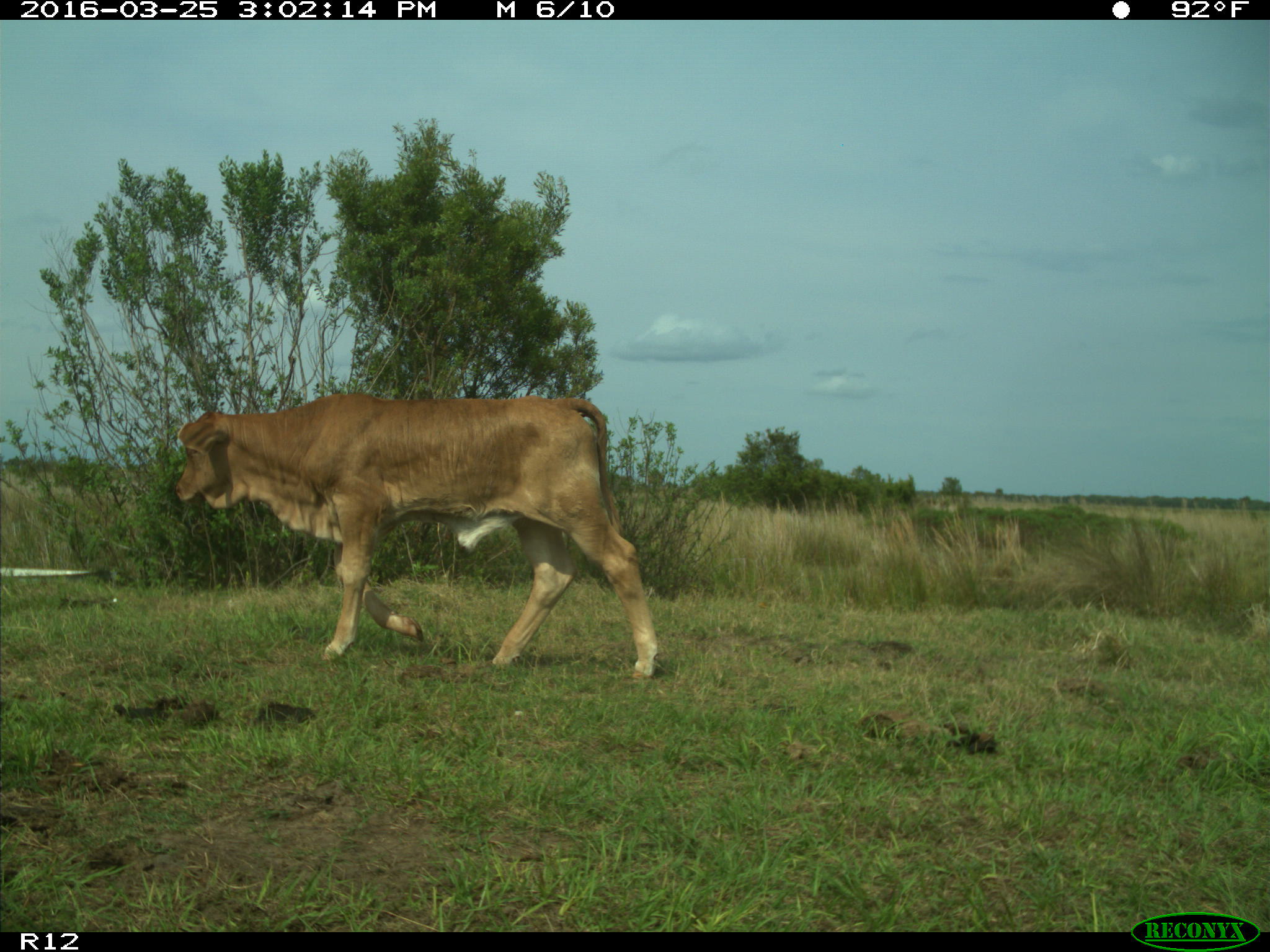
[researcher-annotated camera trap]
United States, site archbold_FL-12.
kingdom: Animalia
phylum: Chordata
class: Mammalia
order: Artiodactyla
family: Bovidae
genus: Bos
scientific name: Bos taurus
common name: domestic cow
Bos taurus (domestic cow).